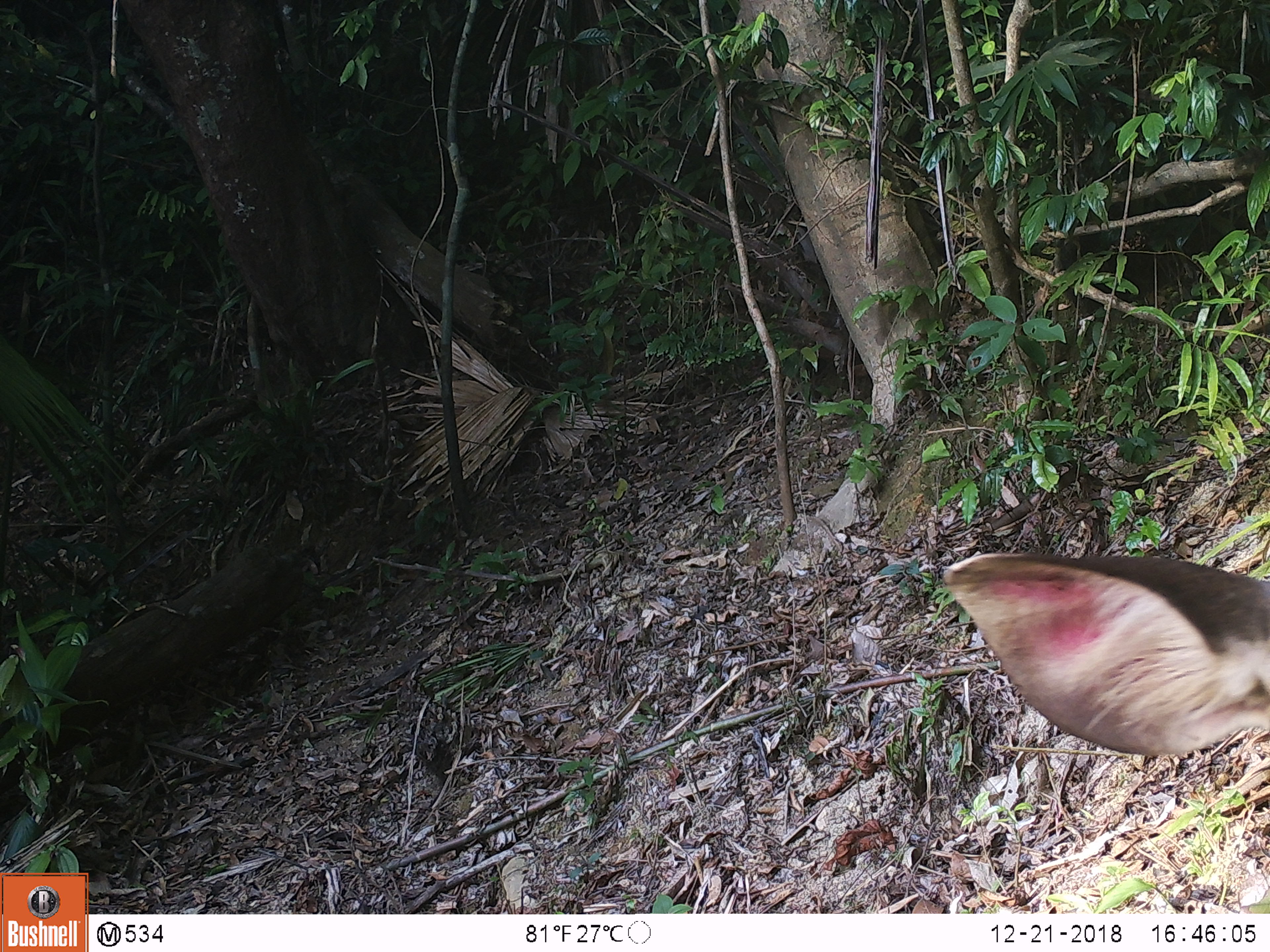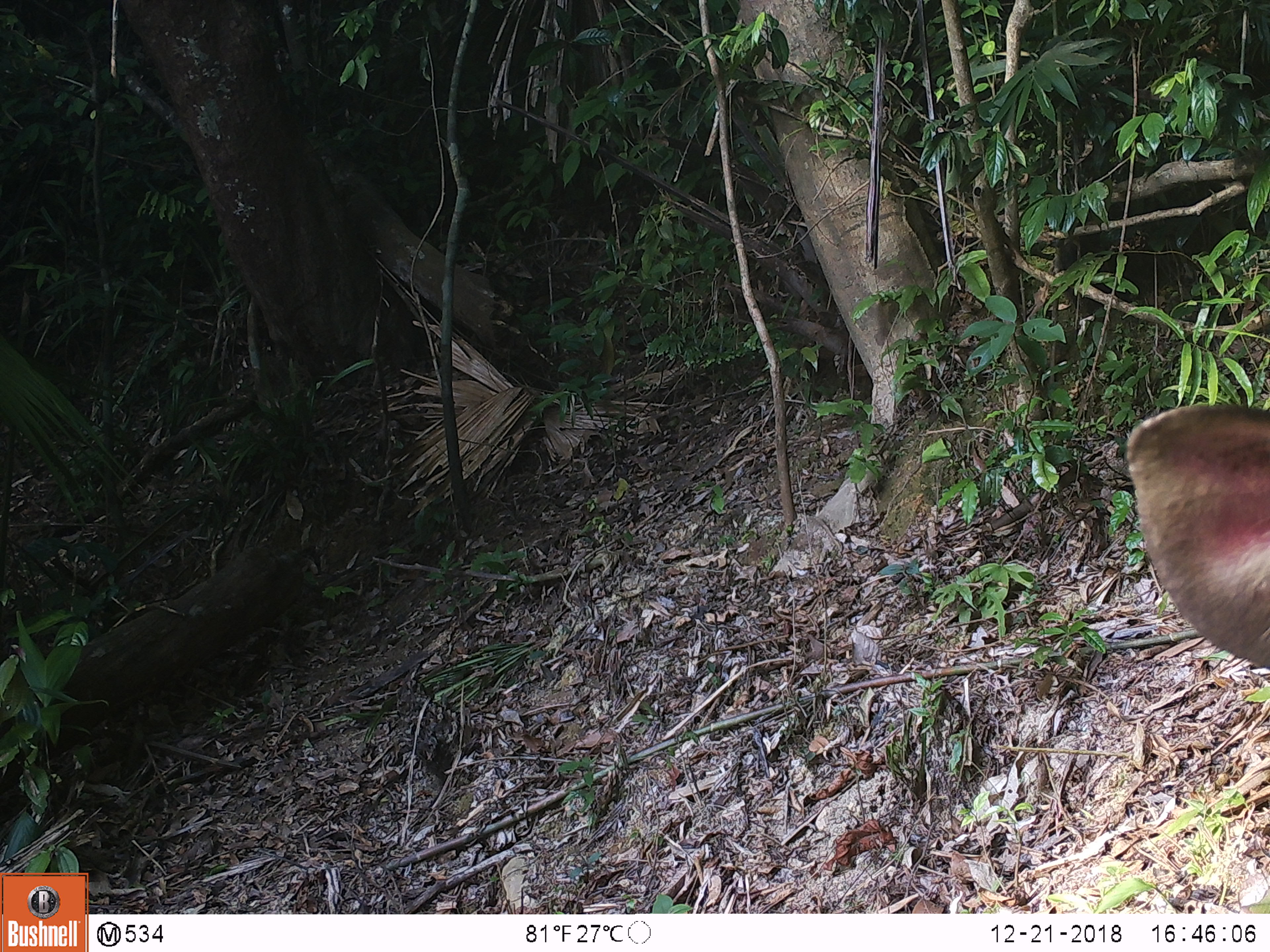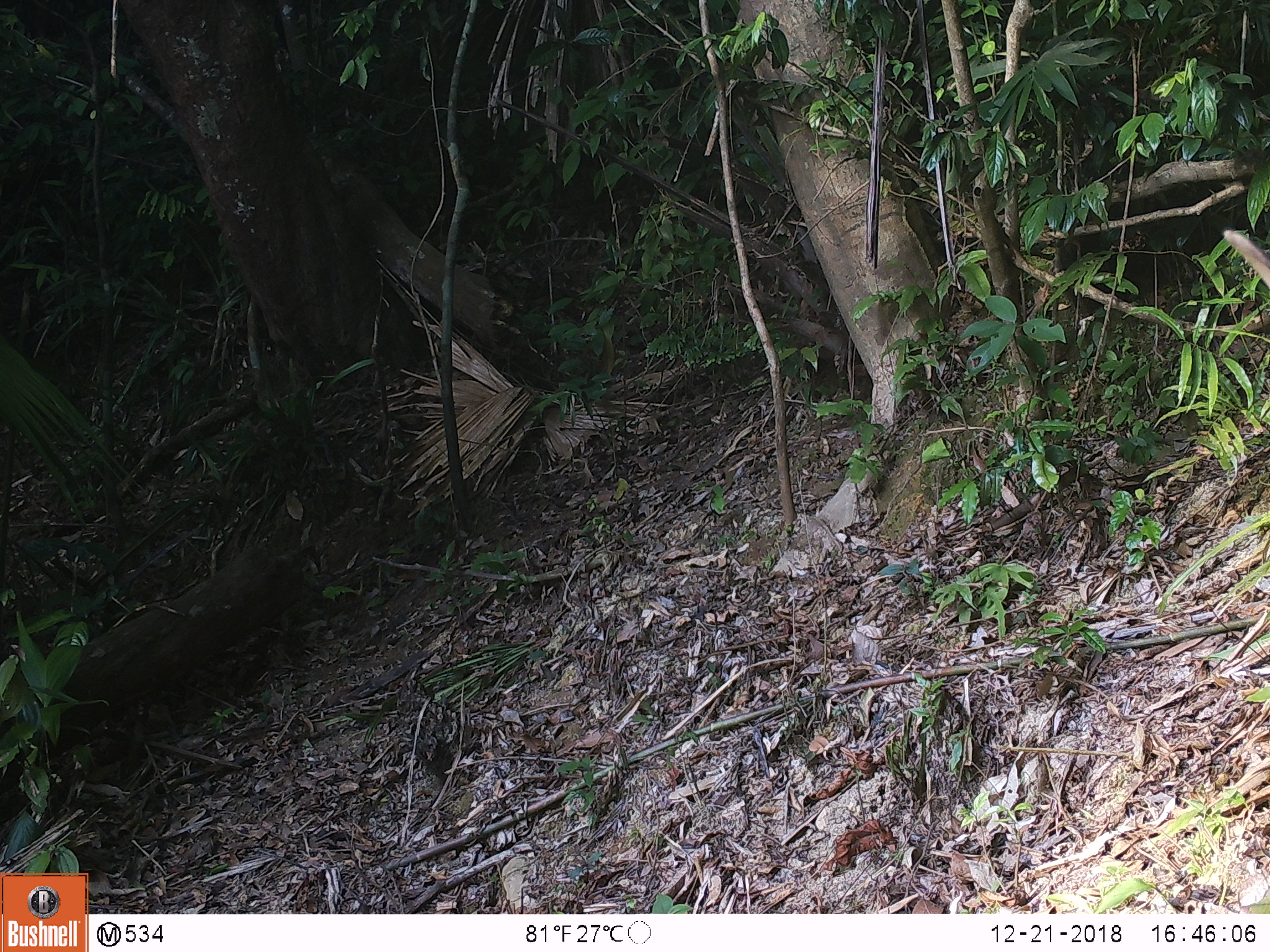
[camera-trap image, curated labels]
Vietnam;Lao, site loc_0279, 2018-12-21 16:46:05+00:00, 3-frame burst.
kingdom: Animalia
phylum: Chordata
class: Mammalia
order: Artiodactyla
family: Cervidae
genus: Rusa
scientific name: Rusa unicolor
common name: sambar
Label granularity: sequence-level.